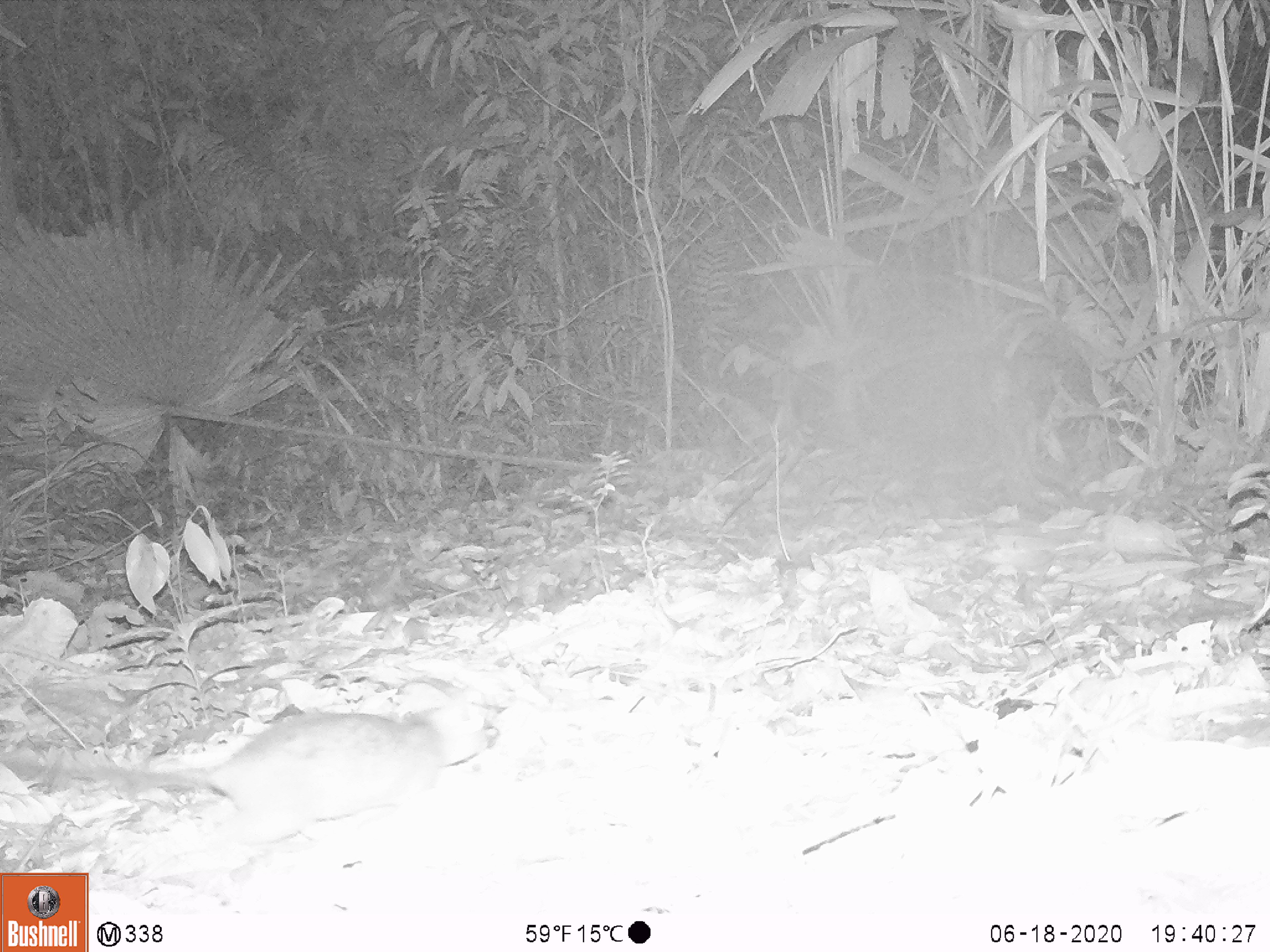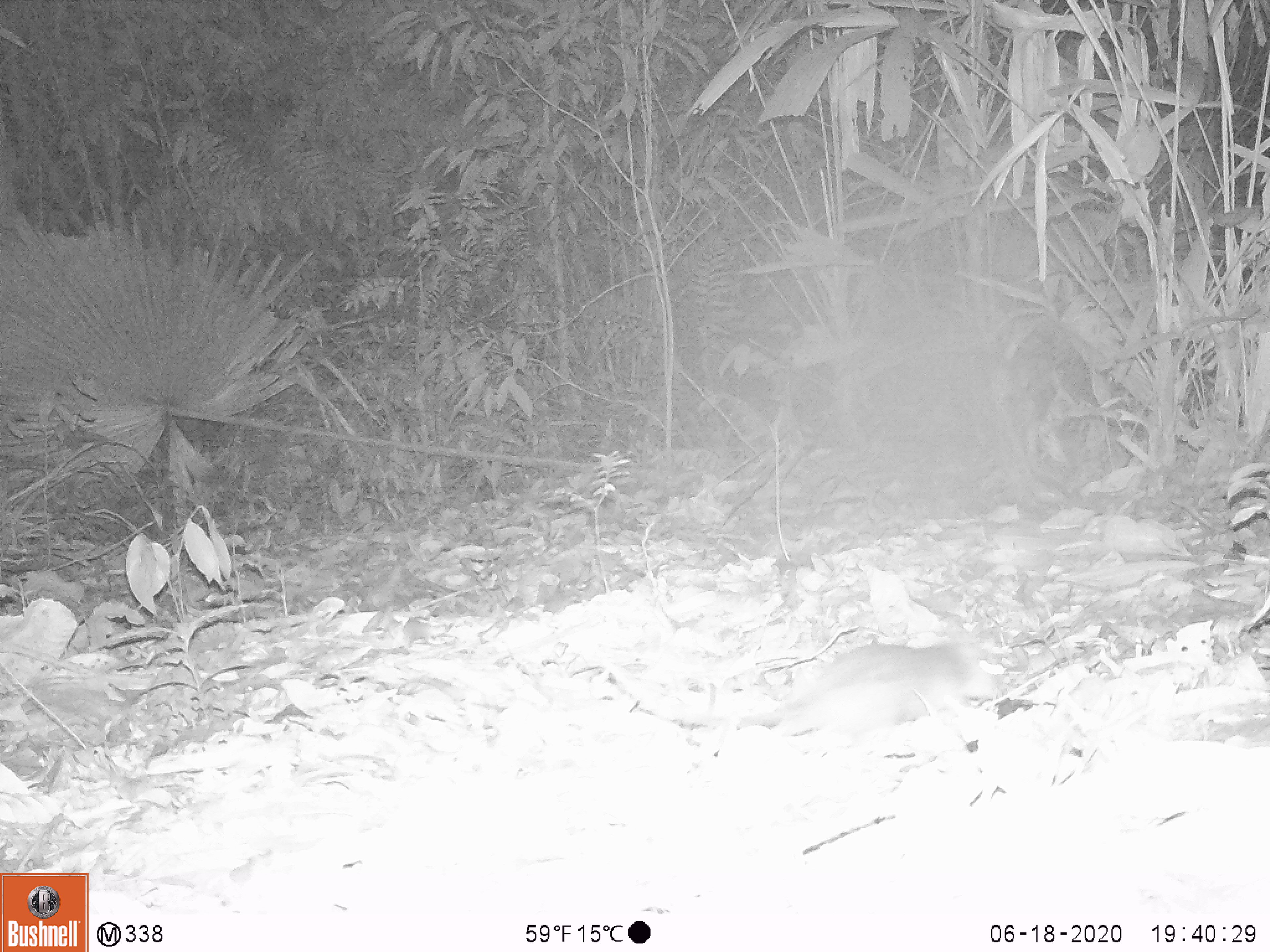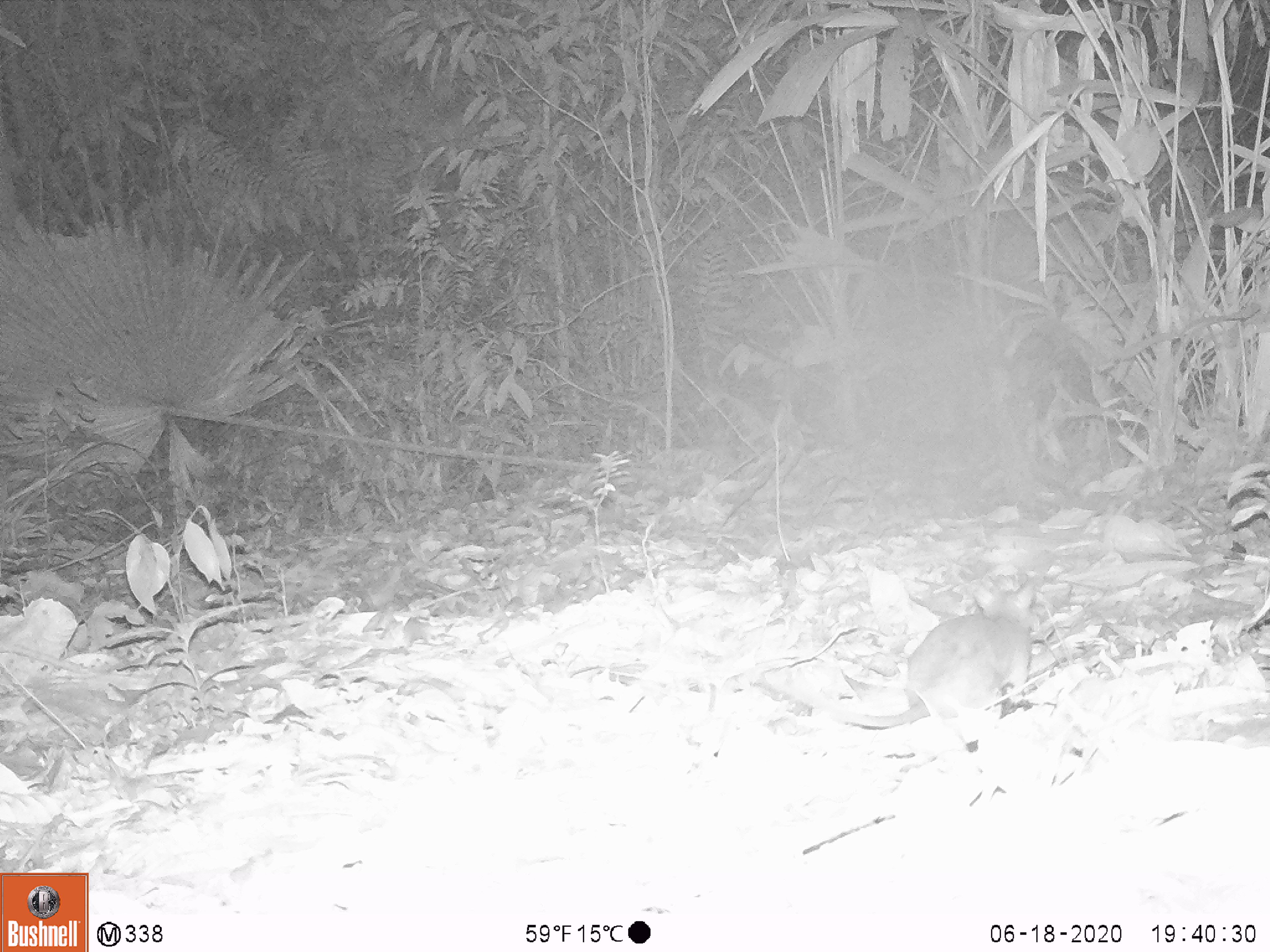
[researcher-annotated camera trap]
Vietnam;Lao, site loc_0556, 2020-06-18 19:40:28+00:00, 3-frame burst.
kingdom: Animalia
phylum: Chordata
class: Mammalia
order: Rodentia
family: Muridae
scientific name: Muridae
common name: old-world mice and rats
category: unidentified murid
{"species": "unidentified murid (old-world mice and rats) (Muridae)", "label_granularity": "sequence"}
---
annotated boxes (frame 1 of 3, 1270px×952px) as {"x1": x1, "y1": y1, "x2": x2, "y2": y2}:
unidentified murid: {"x1": 0, "y1": 701, "x2": 501, "y2": 887}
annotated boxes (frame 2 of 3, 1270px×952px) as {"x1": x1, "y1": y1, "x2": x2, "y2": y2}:
unidentified murid: {"x1": 562, "y1": 614, "x2": 1000, "y2": 750}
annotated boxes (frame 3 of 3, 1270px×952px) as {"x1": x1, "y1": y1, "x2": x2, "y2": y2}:
unidentified murid: {"x1": 747, "y1": 574, "x2": 1038, "y2": 728}